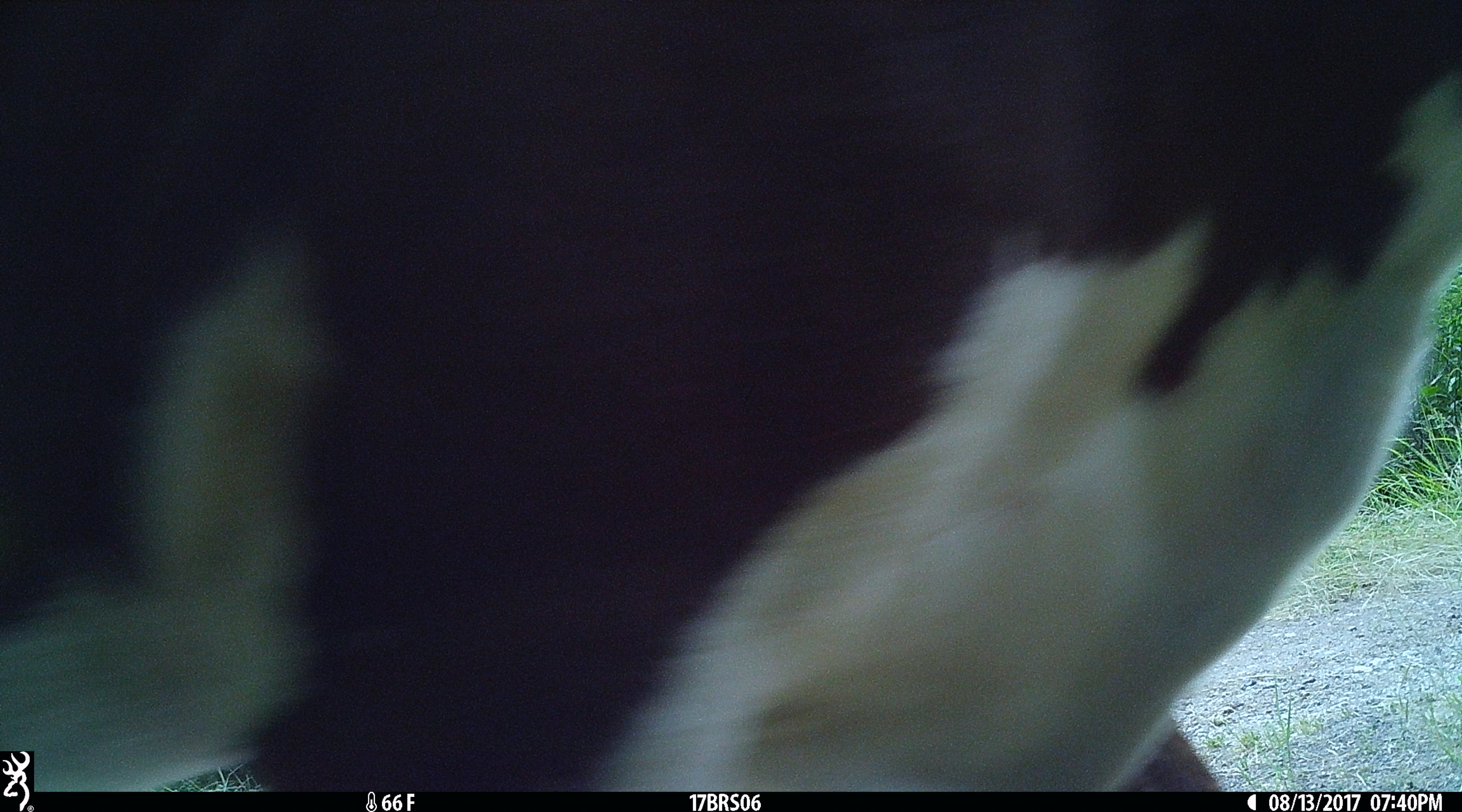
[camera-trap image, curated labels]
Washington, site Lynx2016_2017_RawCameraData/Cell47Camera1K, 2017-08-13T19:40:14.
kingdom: Animalia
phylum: Chordata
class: Mammalia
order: Artiodactyla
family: Bovidae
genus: Bos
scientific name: Bos taurus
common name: domestic cattle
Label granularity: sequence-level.